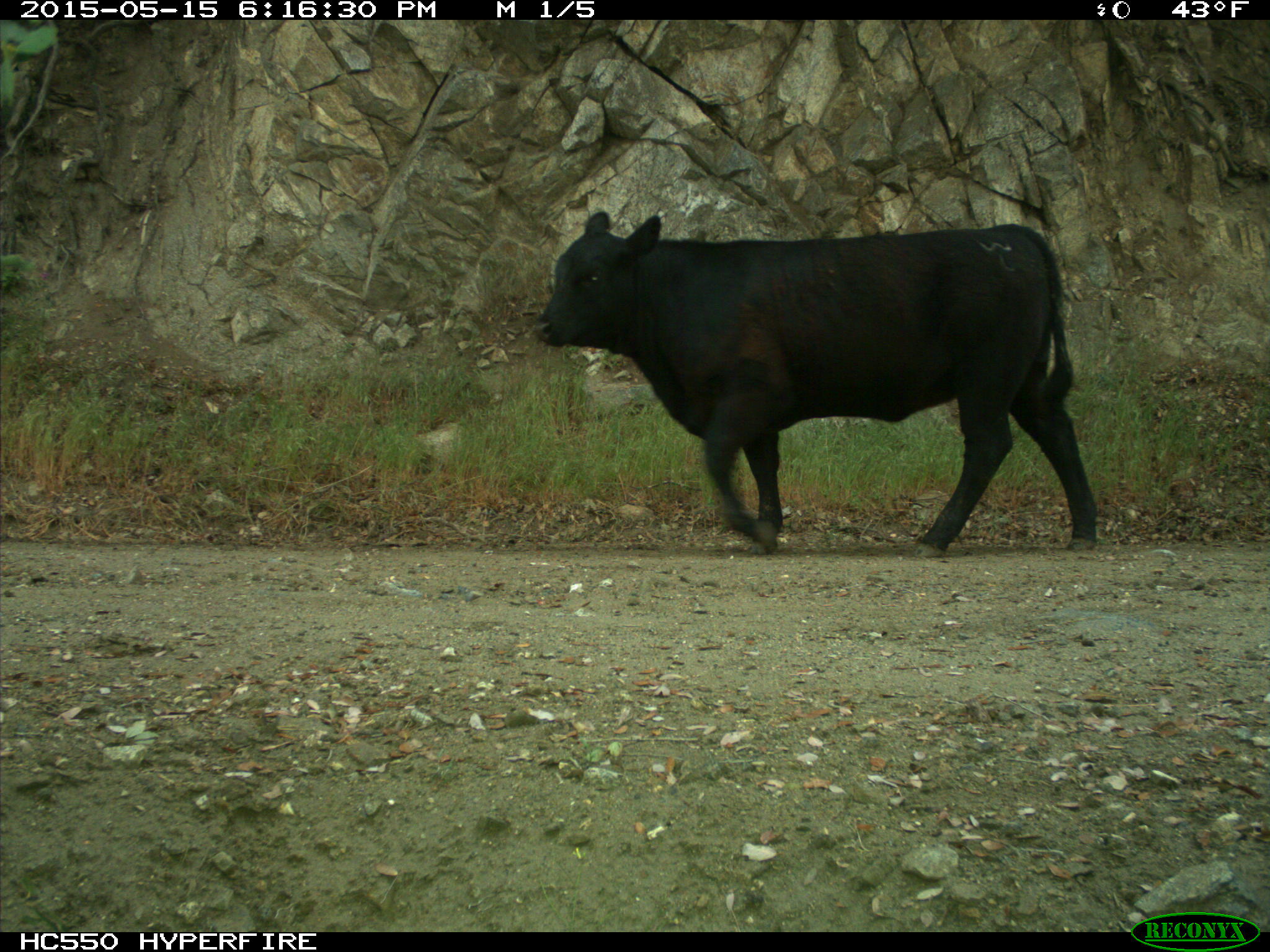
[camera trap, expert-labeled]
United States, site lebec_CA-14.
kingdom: Animalia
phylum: Chordata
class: Mammalia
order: Artiodactyla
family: Bovidae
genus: Bos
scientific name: Bos taurus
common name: domestic cow